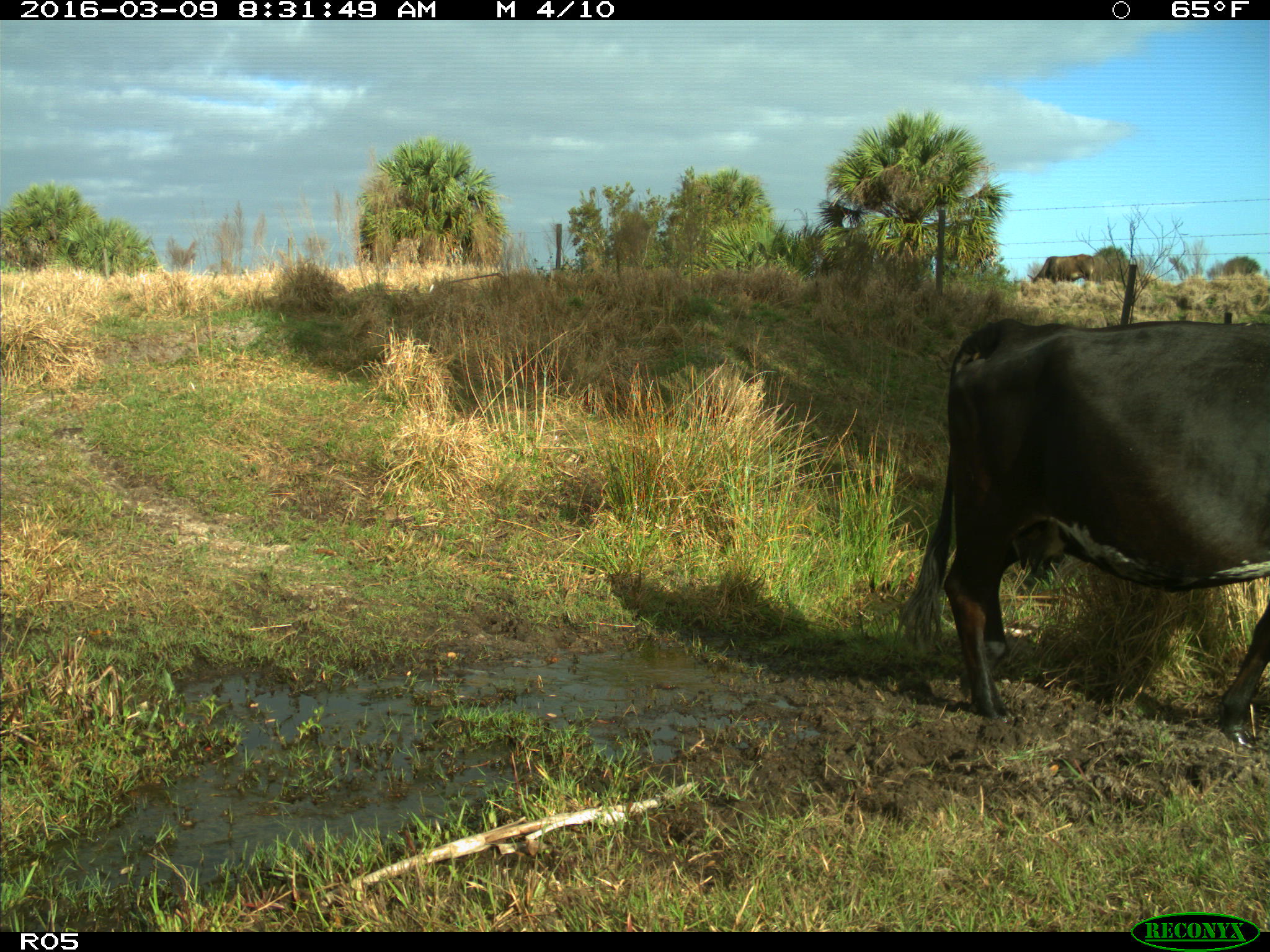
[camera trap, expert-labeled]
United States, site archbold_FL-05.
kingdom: Animalia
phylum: Chordata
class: Mammalia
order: Artiodactyla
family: Bovidae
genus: Bos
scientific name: Bos taurus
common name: domestic cow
Bos taurus (domestic cow).